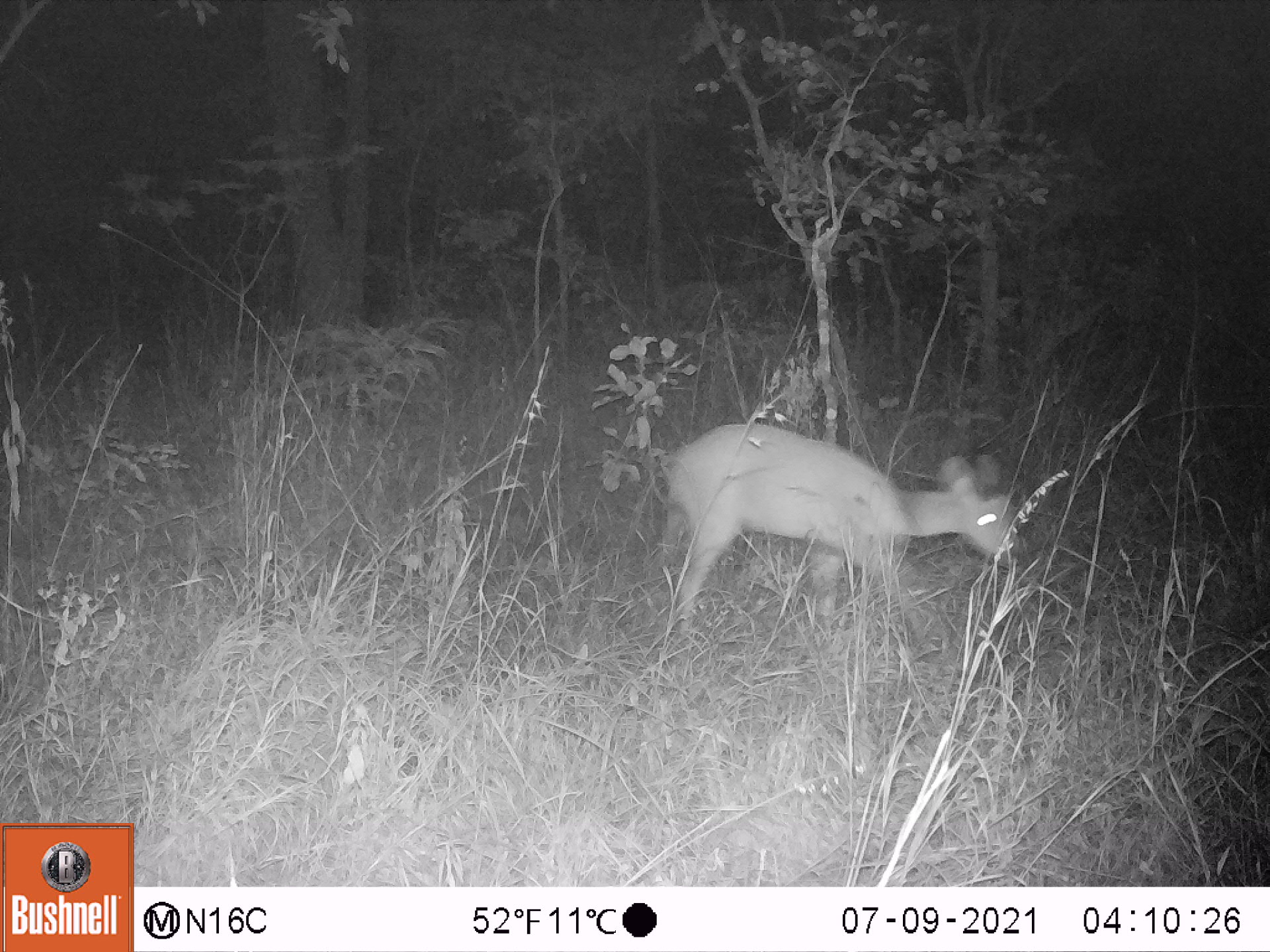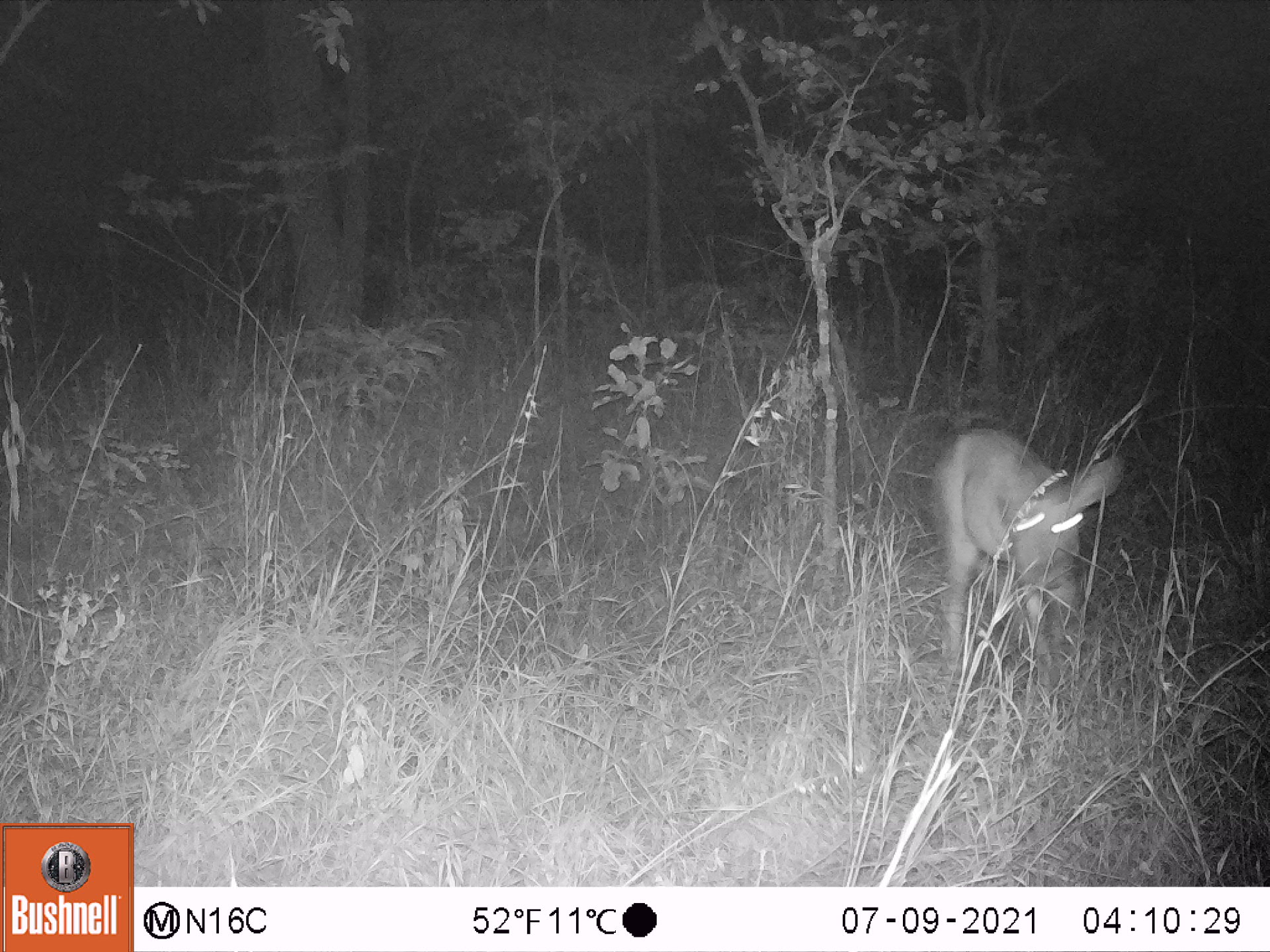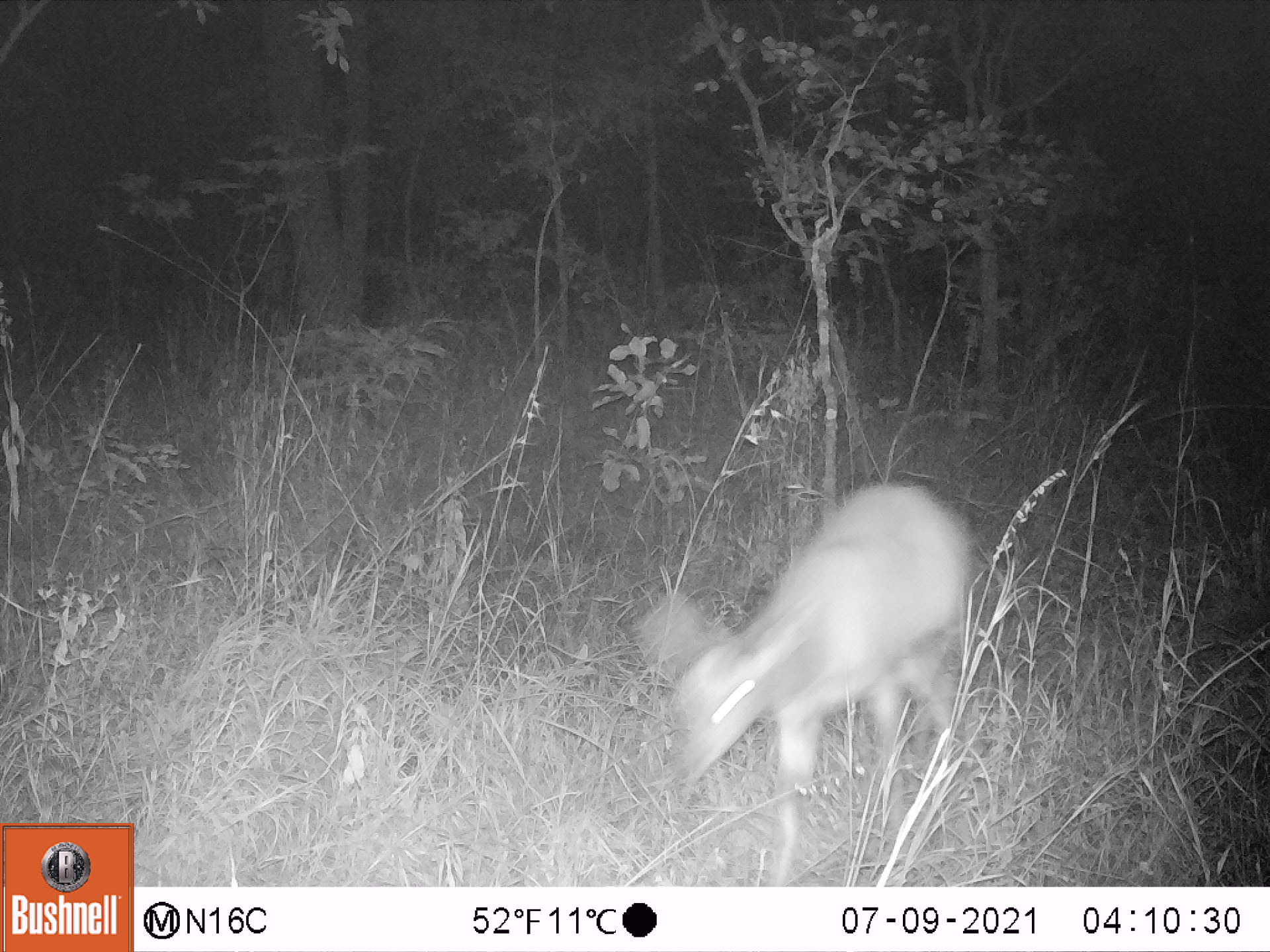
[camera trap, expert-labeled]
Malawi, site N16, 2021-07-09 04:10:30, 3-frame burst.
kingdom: Animalia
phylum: Chordata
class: Mammalia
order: Artiodactyla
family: Bovidae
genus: Tragelaphus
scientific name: Tragelaphus sylvaticus sylvaticus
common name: cape bushbuck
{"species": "cape bushbuck (Tragelaphus sylvaticus sylvaticus)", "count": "1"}